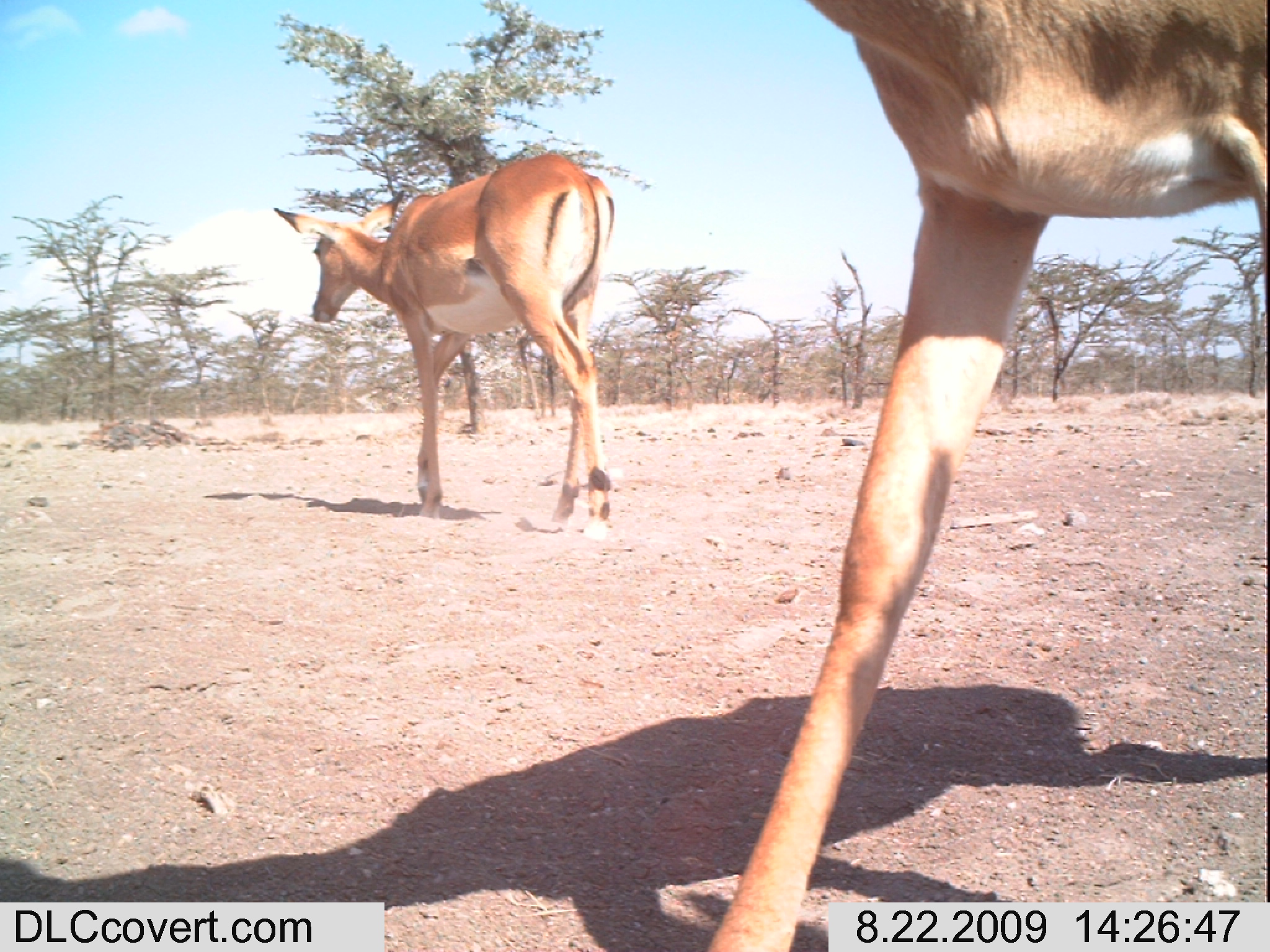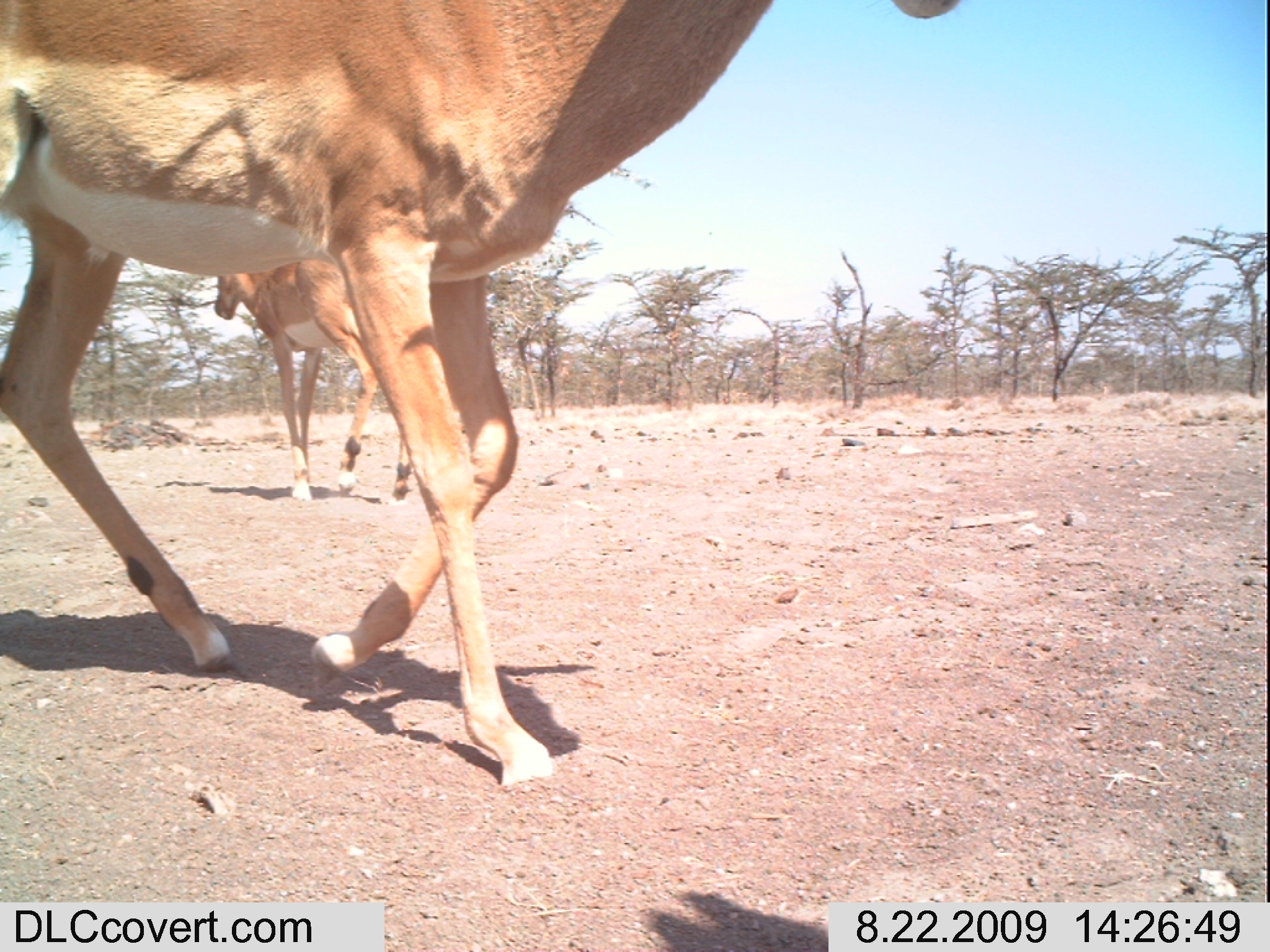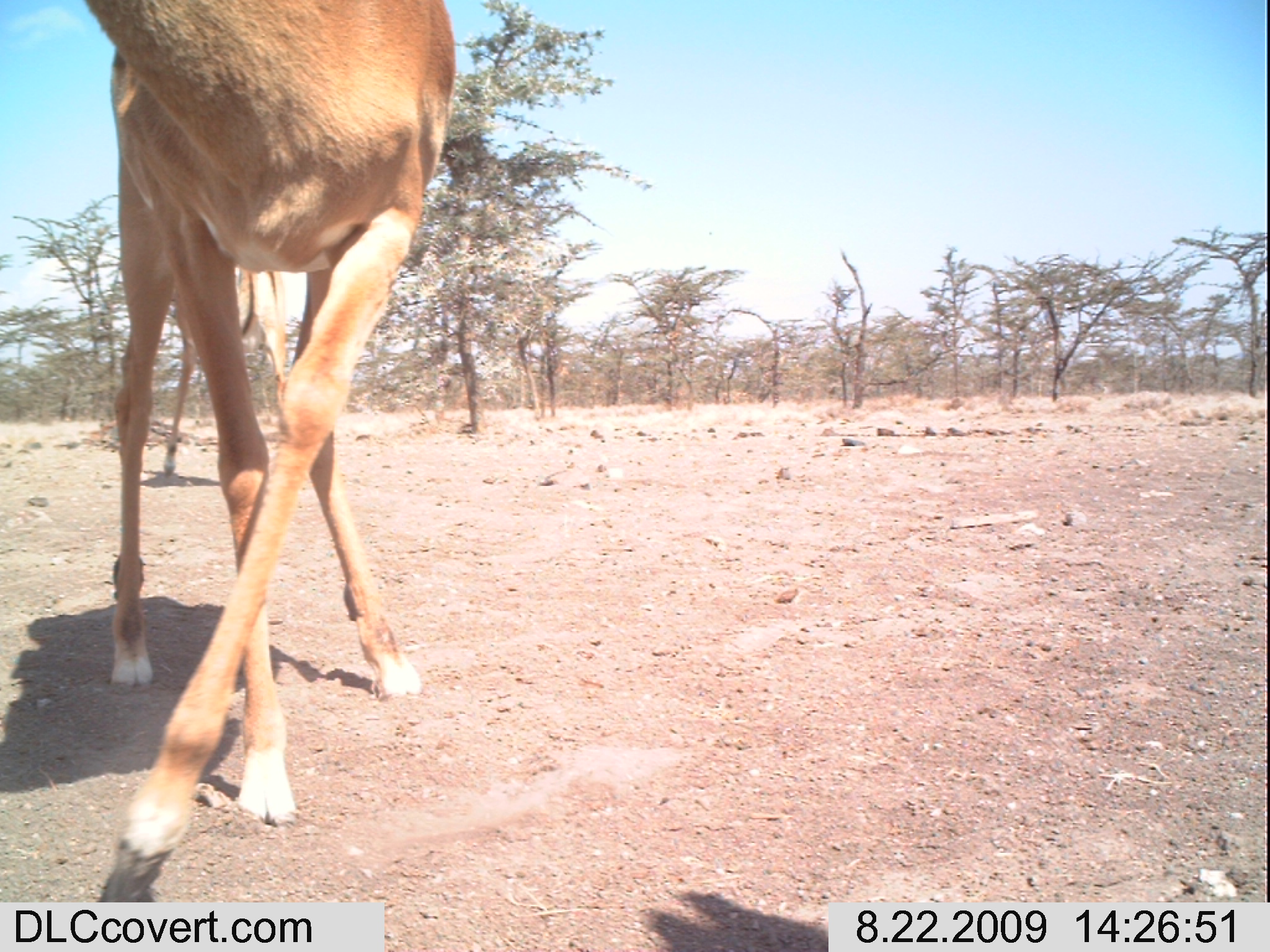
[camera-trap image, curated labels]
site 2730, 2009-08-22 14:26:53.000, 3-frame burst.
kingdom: Animalia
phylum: Chordata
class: Mammalia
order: Artiodactyla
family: Bovidae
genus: Aepyceros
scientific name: Aepyceros melampus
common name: impala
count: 2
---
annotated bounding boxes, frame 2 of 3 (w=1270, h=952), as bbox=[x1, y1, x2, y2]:
aepyceros melampus: bbox=[0, 0, 958, 784]; bbox=[211, 265, 421, 506]